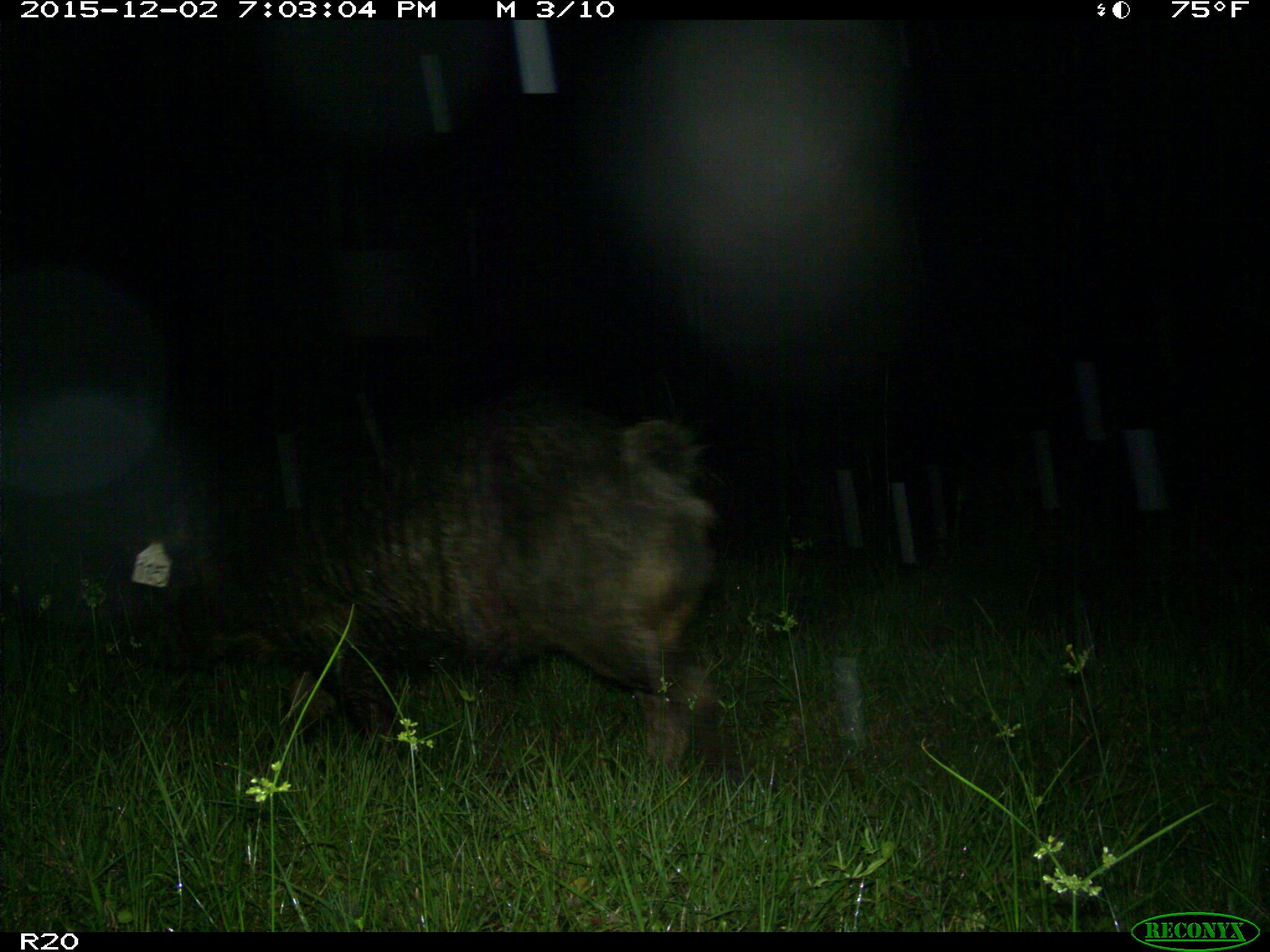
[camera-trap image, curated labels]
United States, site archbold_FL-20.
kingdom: Animalia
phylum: Chordata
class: Mammalia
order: Artiodactyla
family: Suidae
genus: Sus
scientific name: Sus scrofa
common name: wild boar